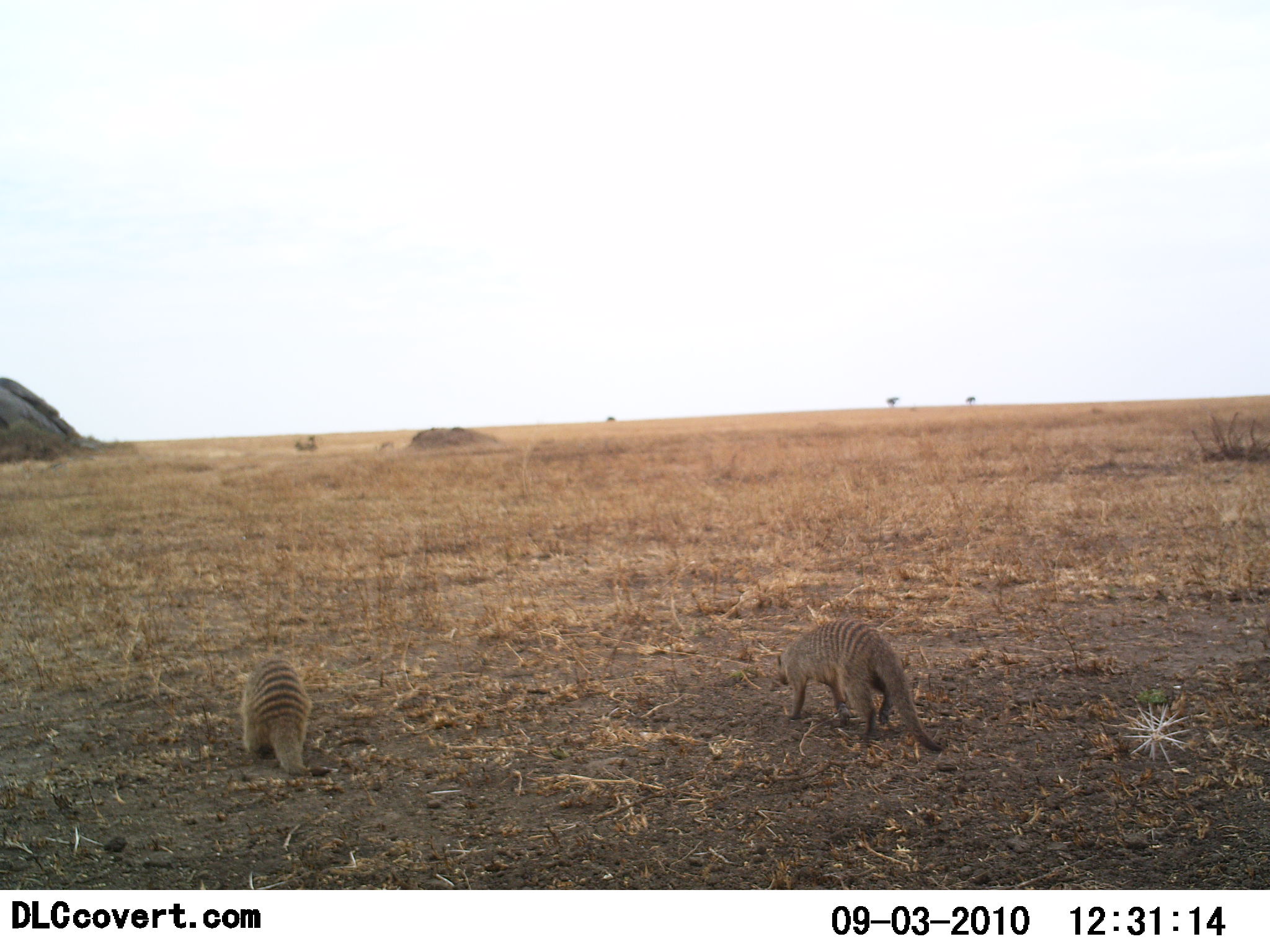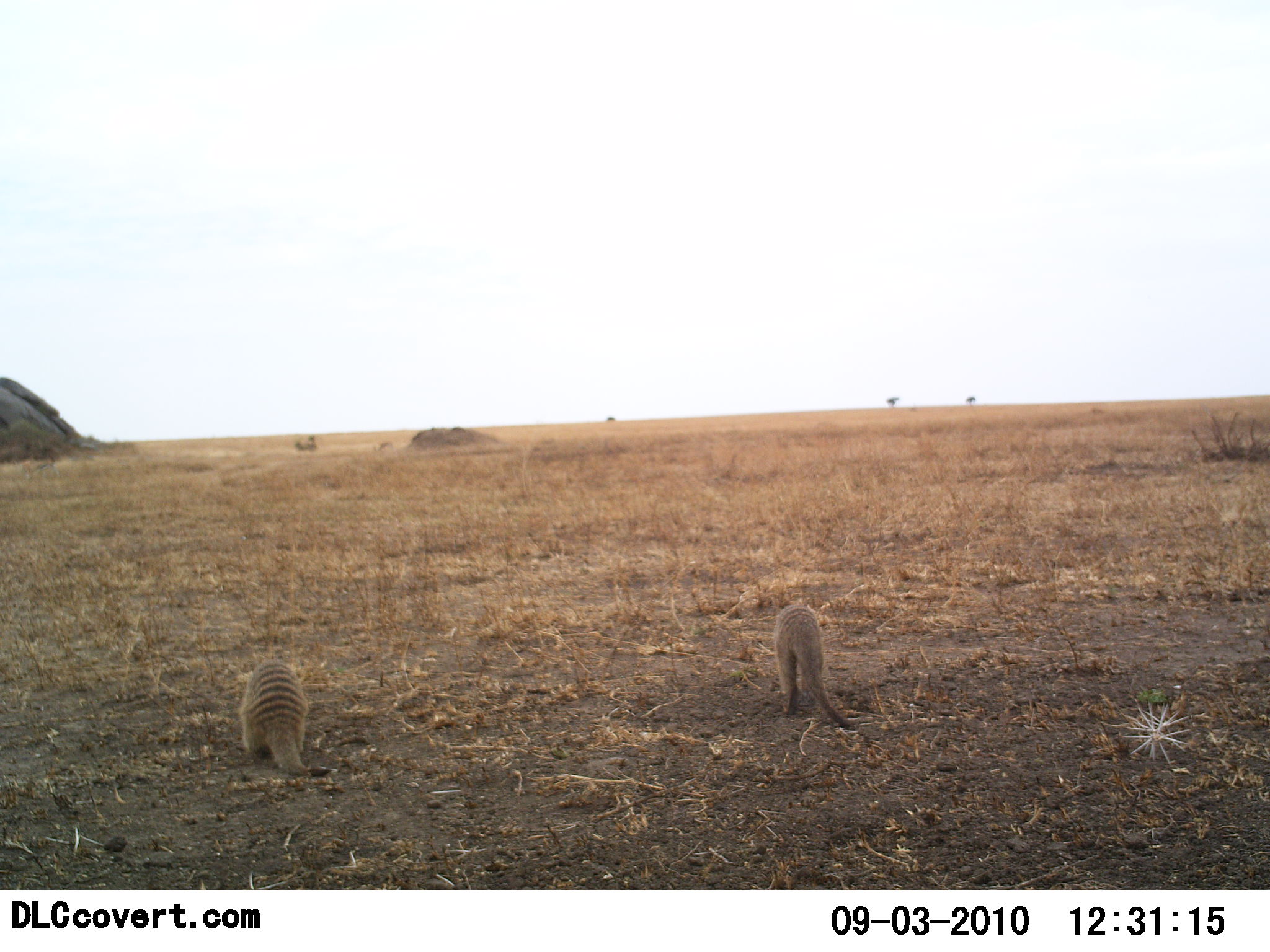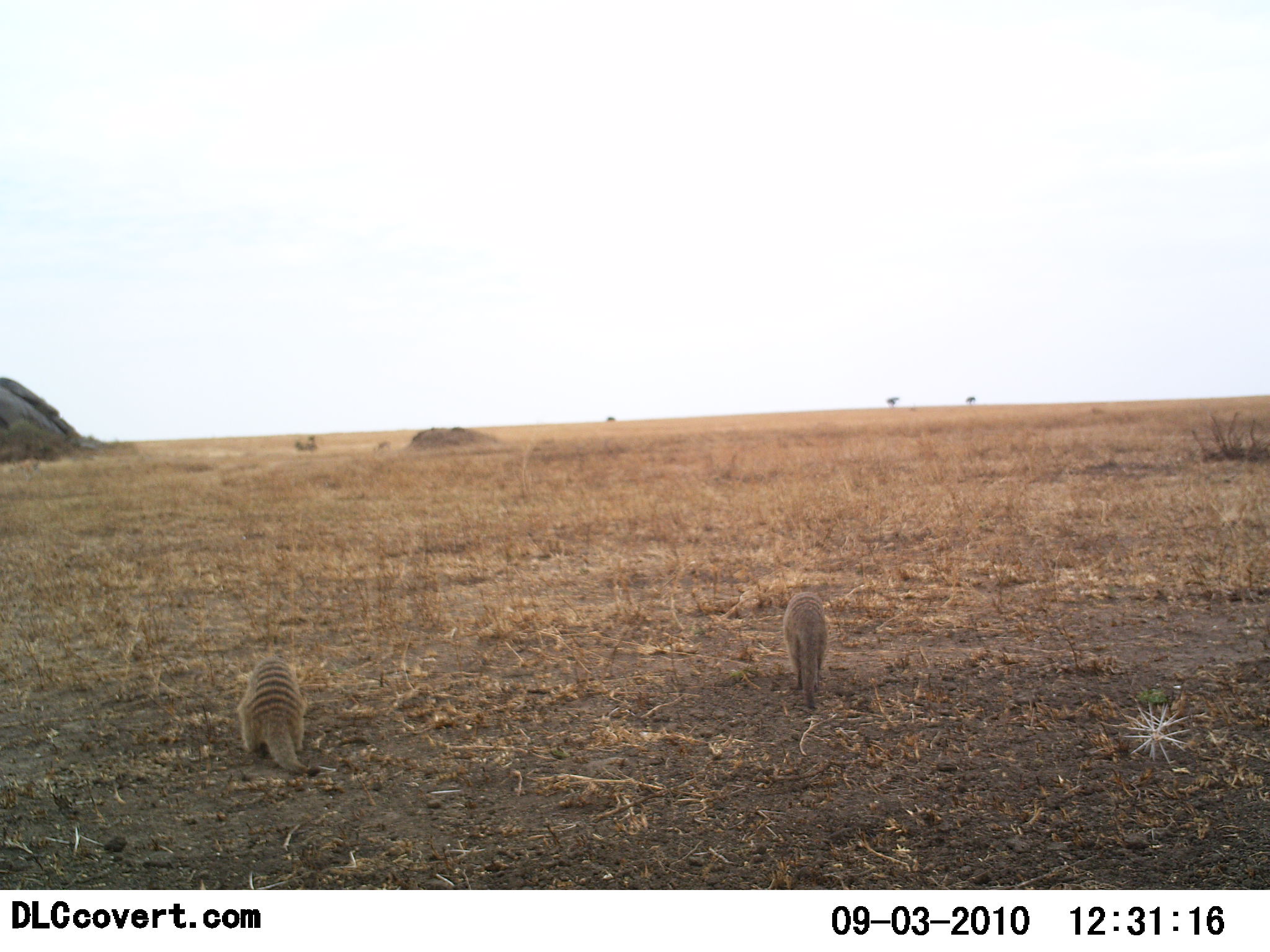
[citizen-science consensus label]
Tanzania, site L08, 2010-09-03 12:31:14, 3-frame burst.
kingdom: Animalia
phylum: Chordata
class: Mammalia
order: Carnivora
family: Herpestidae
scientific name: Herpestidae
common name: mongoose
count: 2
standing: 38%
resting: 6%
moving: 69%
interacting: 0%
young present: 0%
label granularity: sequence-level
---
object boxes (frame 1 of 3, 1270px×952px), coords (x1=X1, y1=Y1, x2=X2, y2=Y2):
animal: (x1=774, y1=617, x2=948, y2=754); (x1=238, y1=658, x2=339, y2=782)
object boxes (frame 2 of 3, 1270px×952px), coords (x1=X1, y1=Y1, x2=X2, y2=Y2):
animal: (x1=775, y1=599, x2=864, y2=736); (x1=239, y1=661, x2=330, y2=777)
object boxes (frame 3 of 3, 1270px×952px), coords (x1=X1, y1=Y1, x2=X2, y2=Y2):
animal: (x1=236, y1=646, x2=338, y2=777); (x1=782, y1=583, x2=834, y2=712)